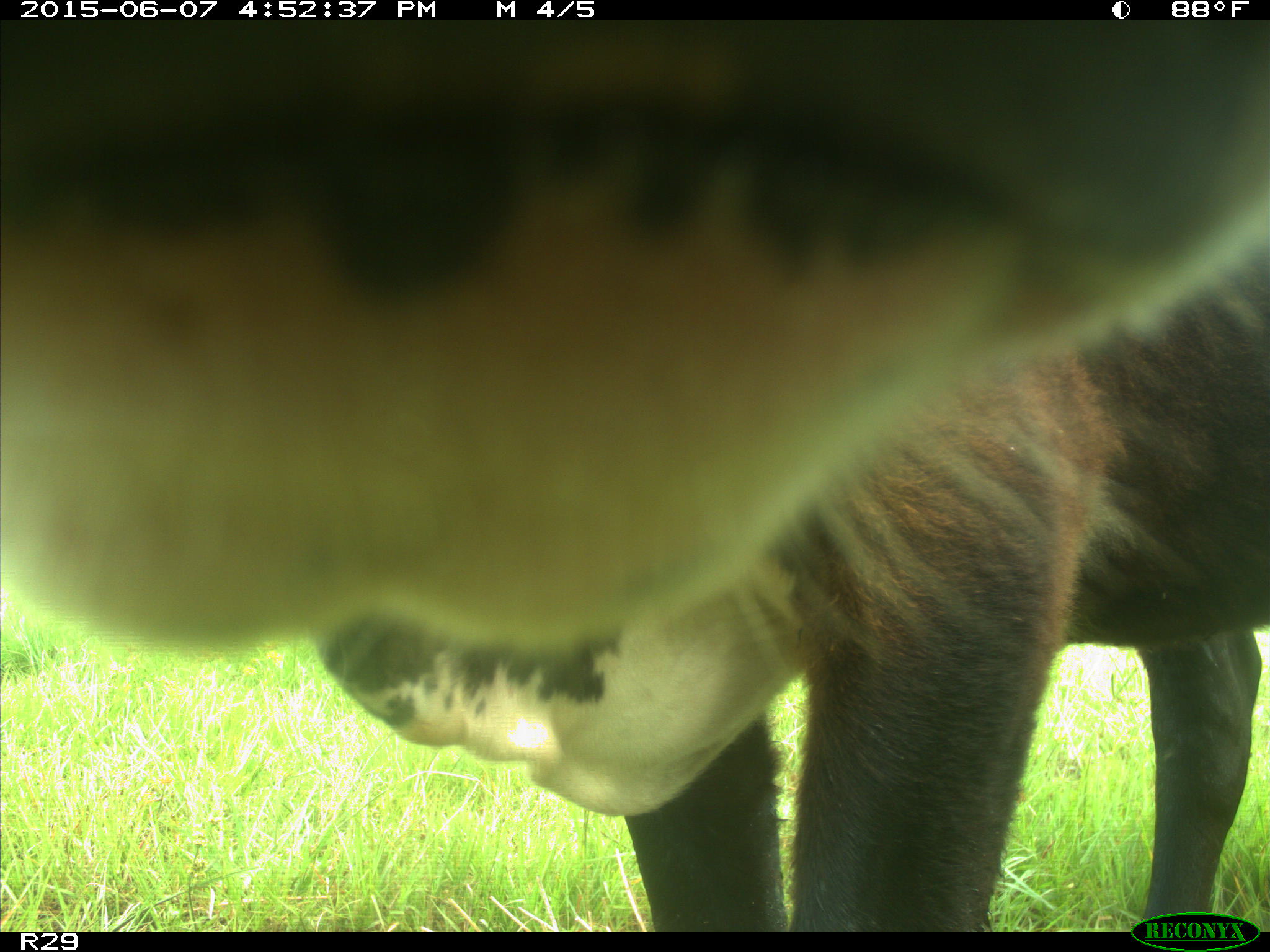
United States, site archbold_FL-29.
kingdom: Animalia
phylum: Chordata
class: Mammalia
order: Artiodactyla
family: Bovidae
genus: Bos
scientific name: Bos taurus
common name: domestic cow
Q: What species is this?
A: Bos taurus (domestic cow).